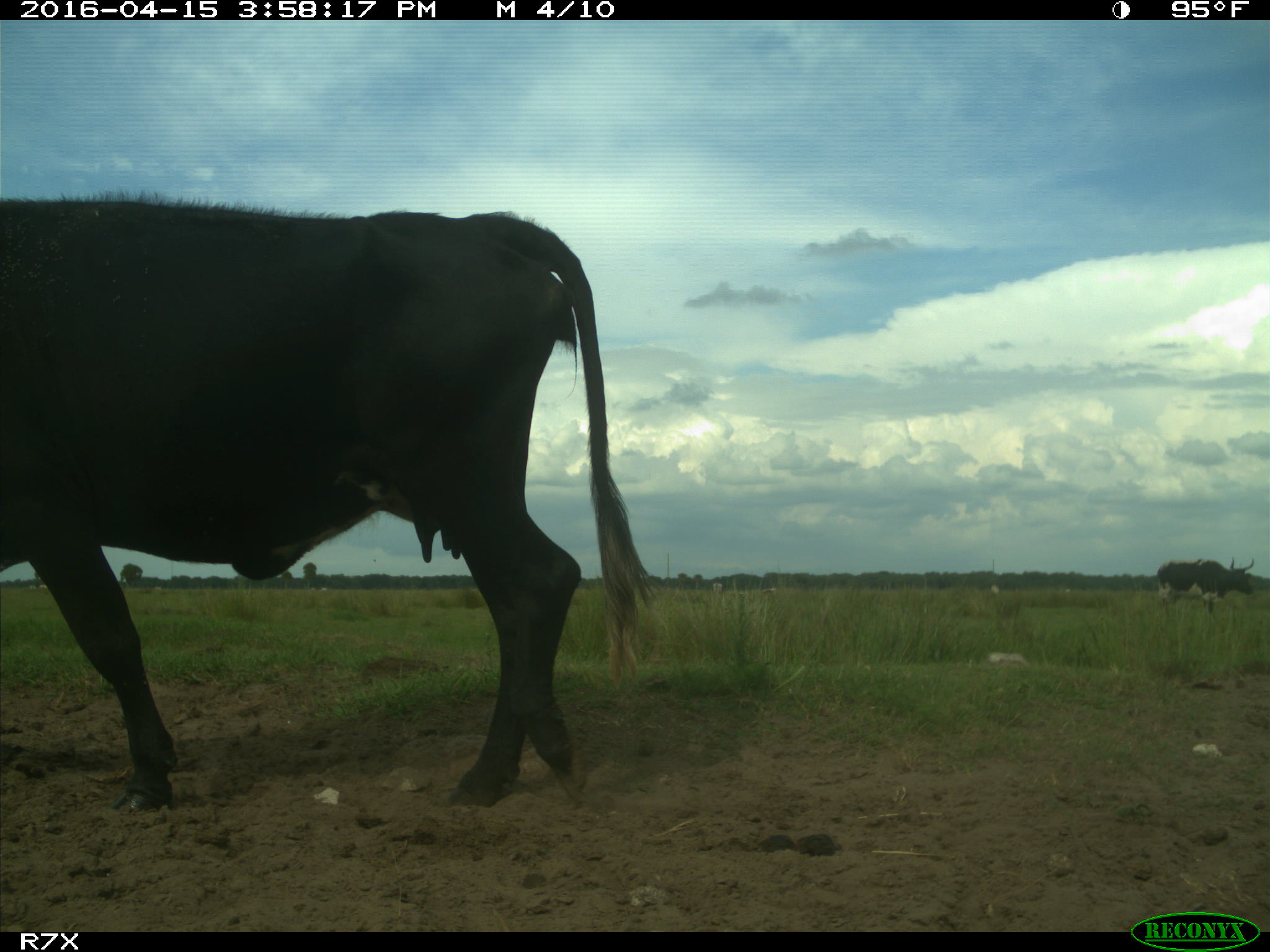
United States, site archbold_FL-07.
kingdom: Animalia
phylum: Chordata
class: Mammalia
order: Artiodactyla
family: Bovidae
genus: Bos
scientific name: Bos taurus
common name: domestic cow